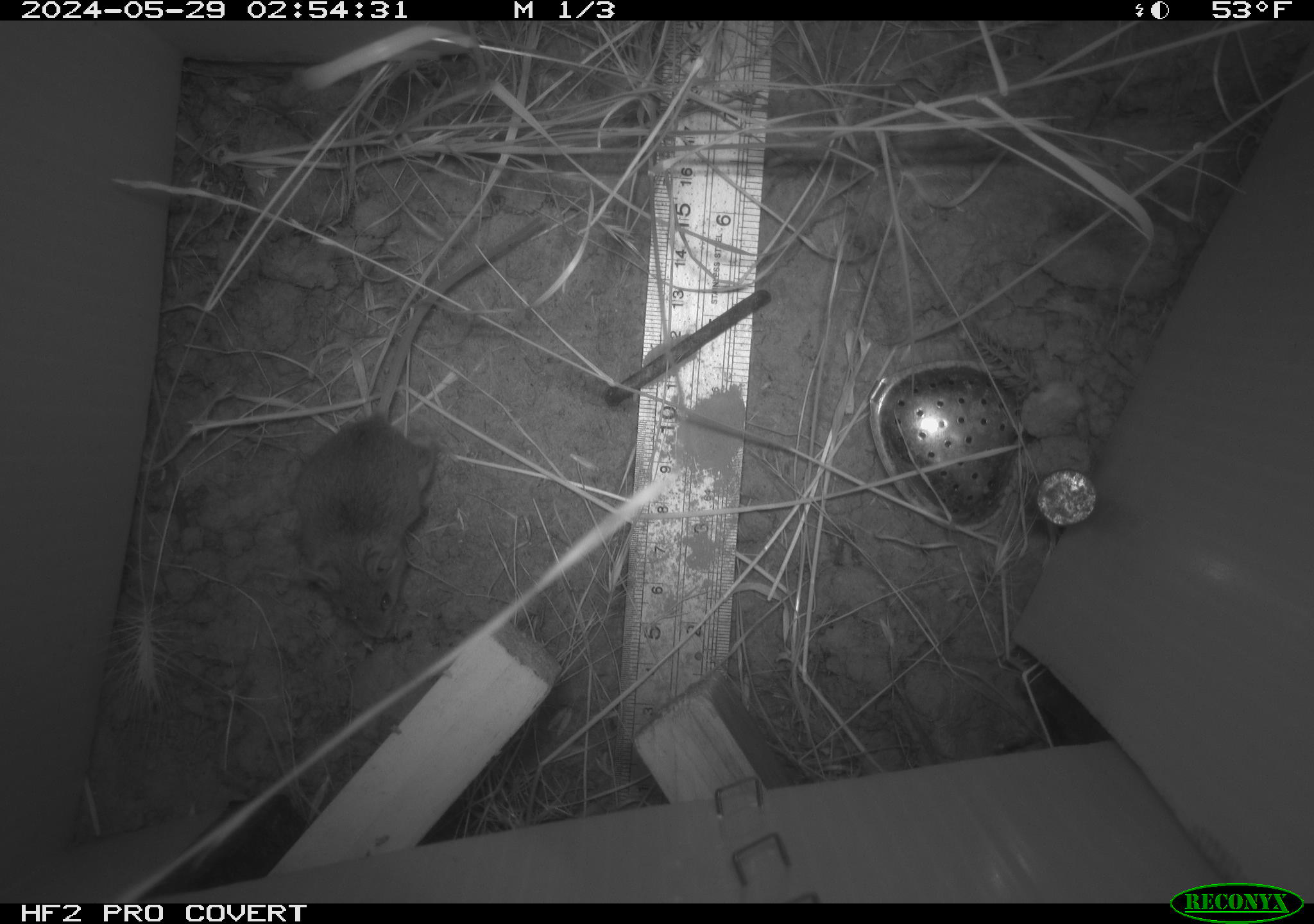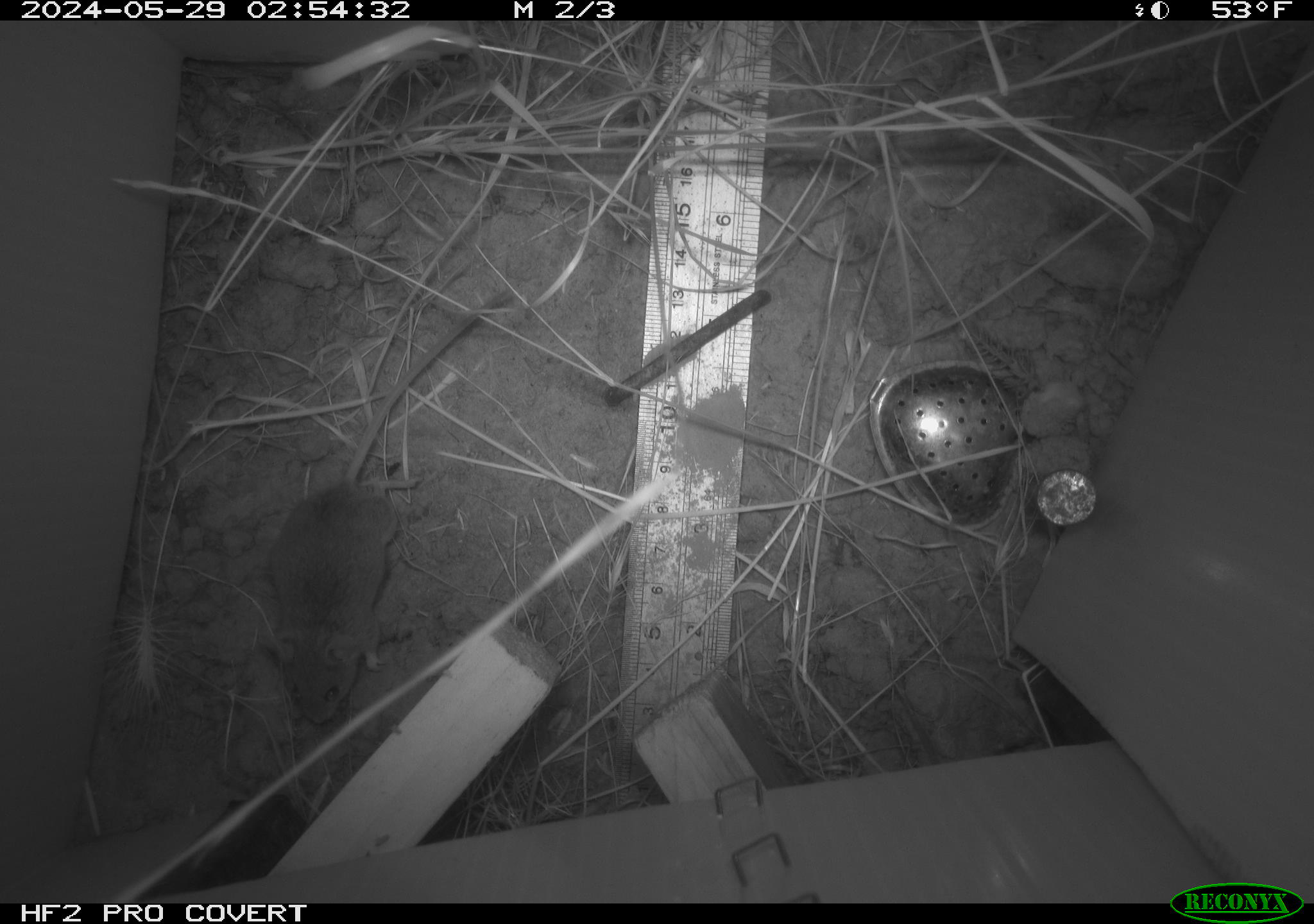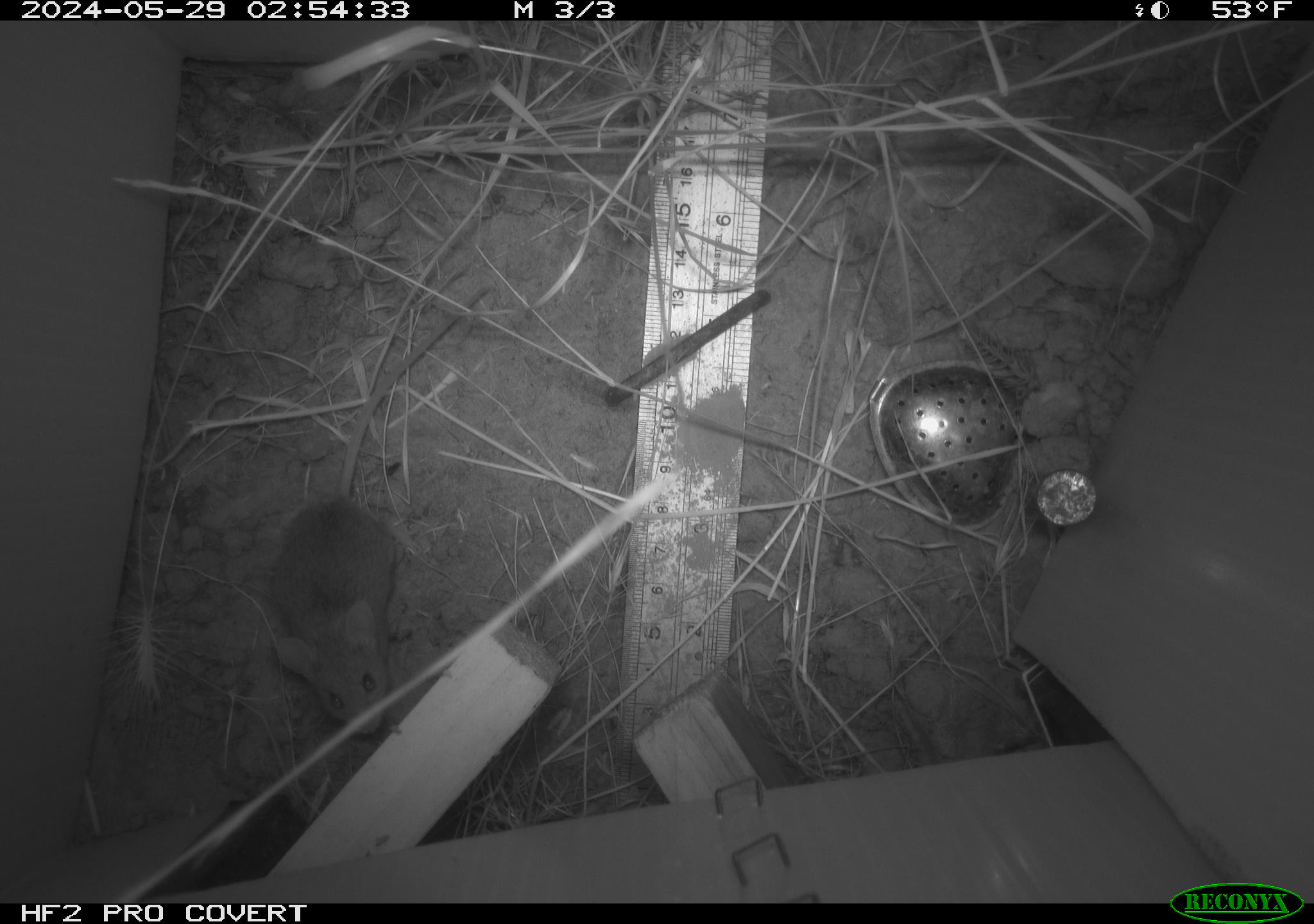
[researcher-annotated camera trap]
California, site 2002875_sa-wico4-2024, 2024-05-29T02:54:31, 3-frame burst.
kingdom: Animalia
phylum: Chordata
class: Mammalia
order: Rodentia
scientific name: Rodentia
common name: mouse species